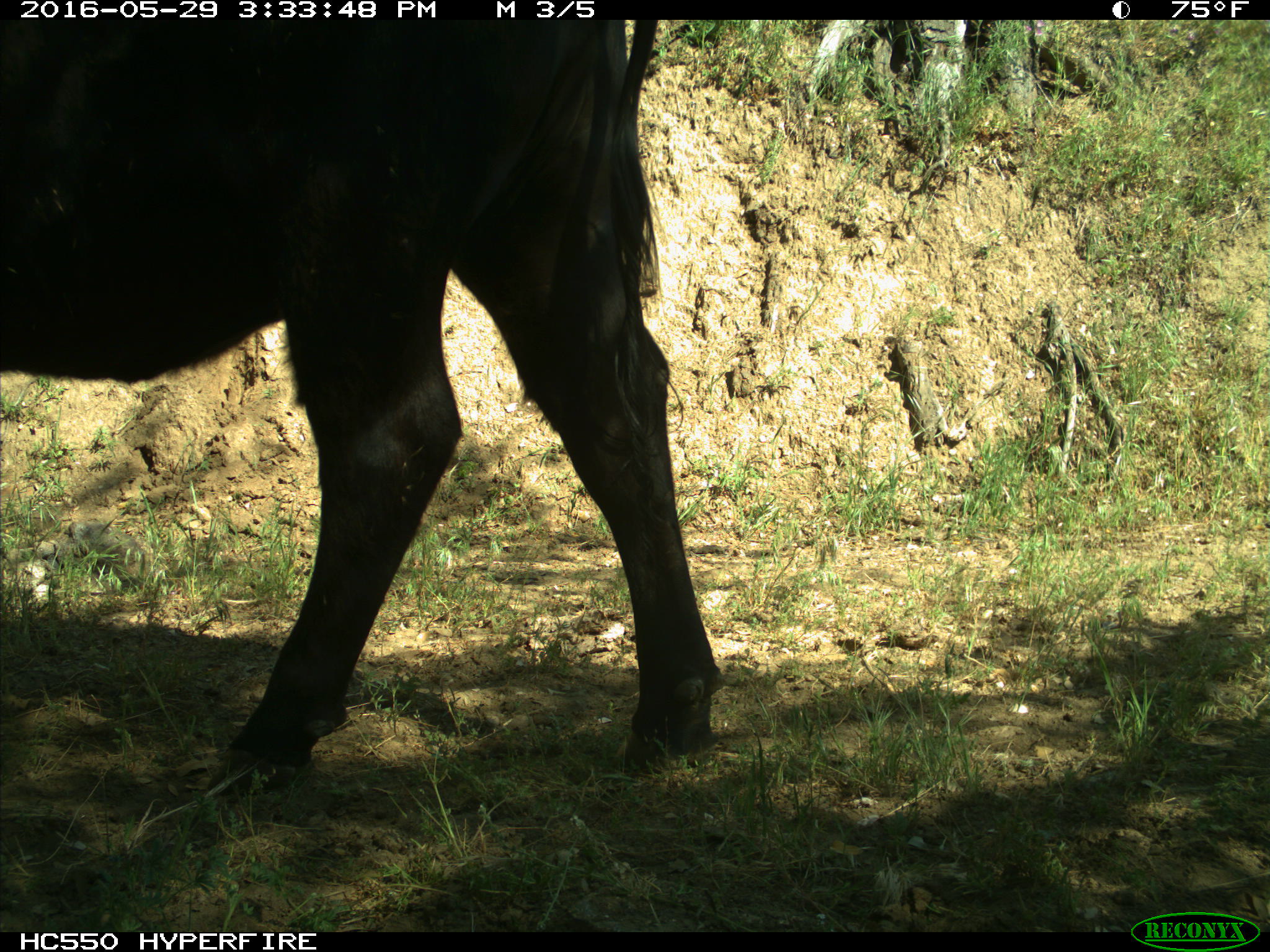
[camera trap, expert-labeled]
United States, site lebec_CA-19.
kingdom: Animalia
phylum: Chordata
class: Mammalia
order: Artiodactyla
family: Bovidae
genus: Bos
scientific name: Bos taurus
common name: domestic cow